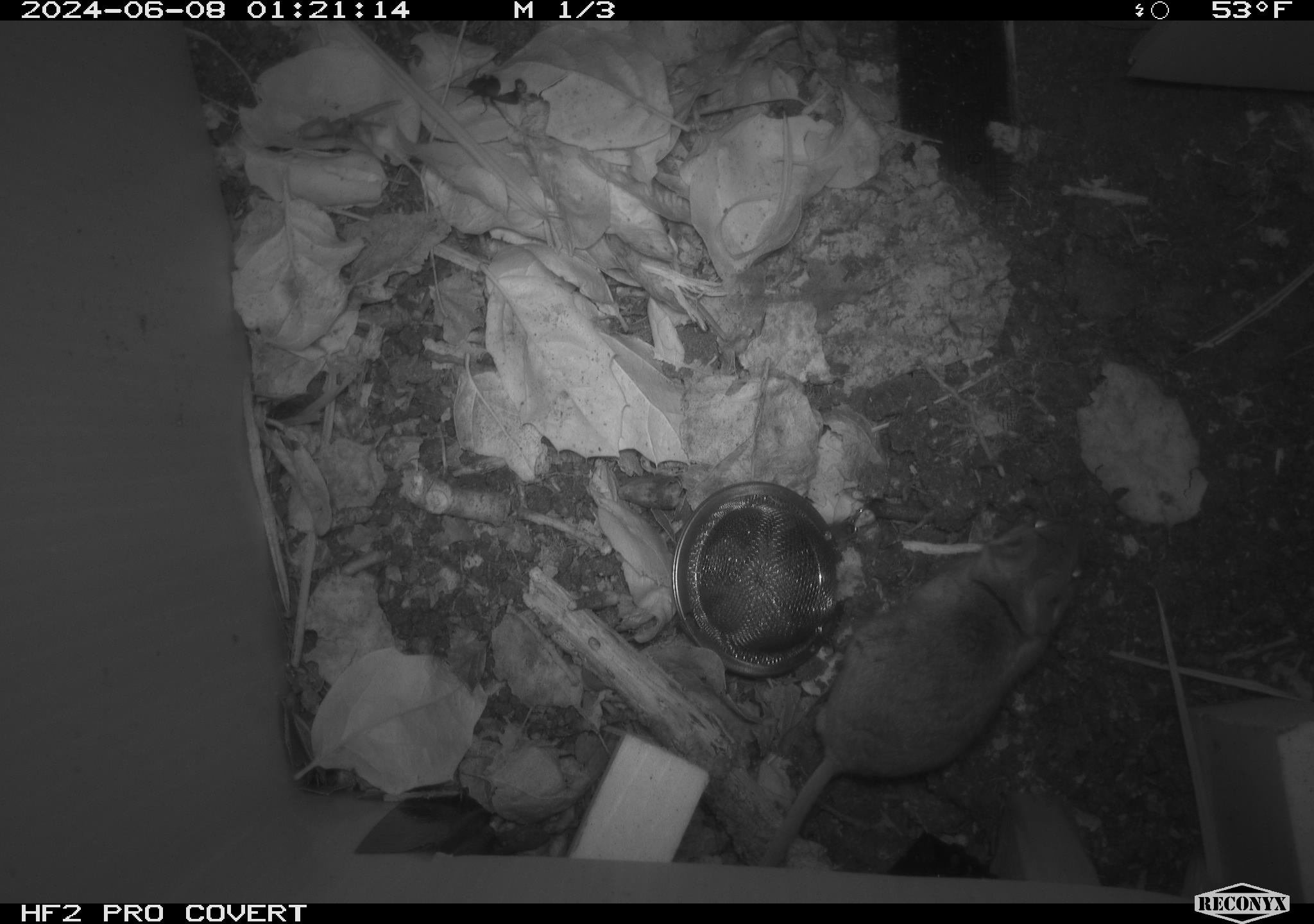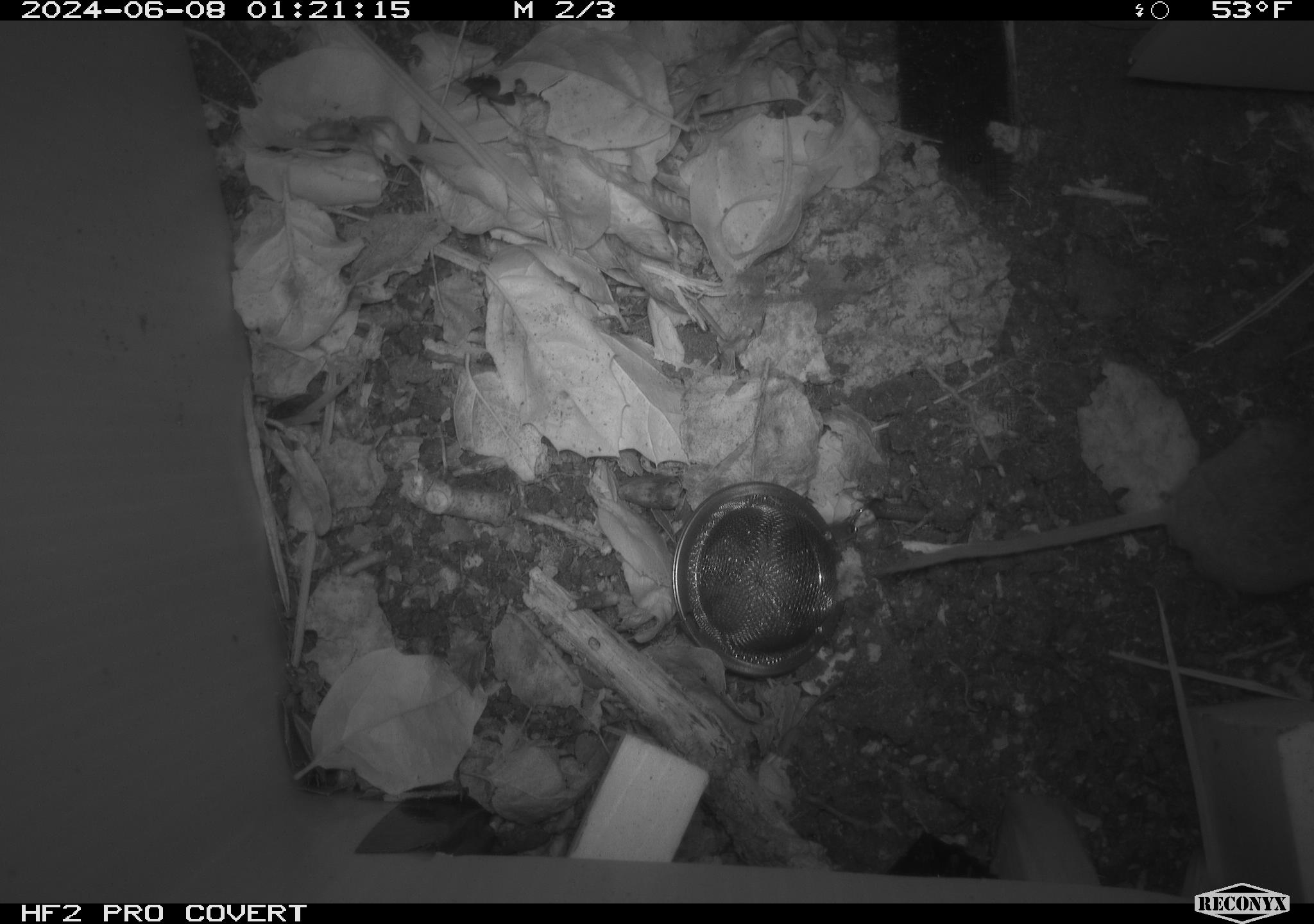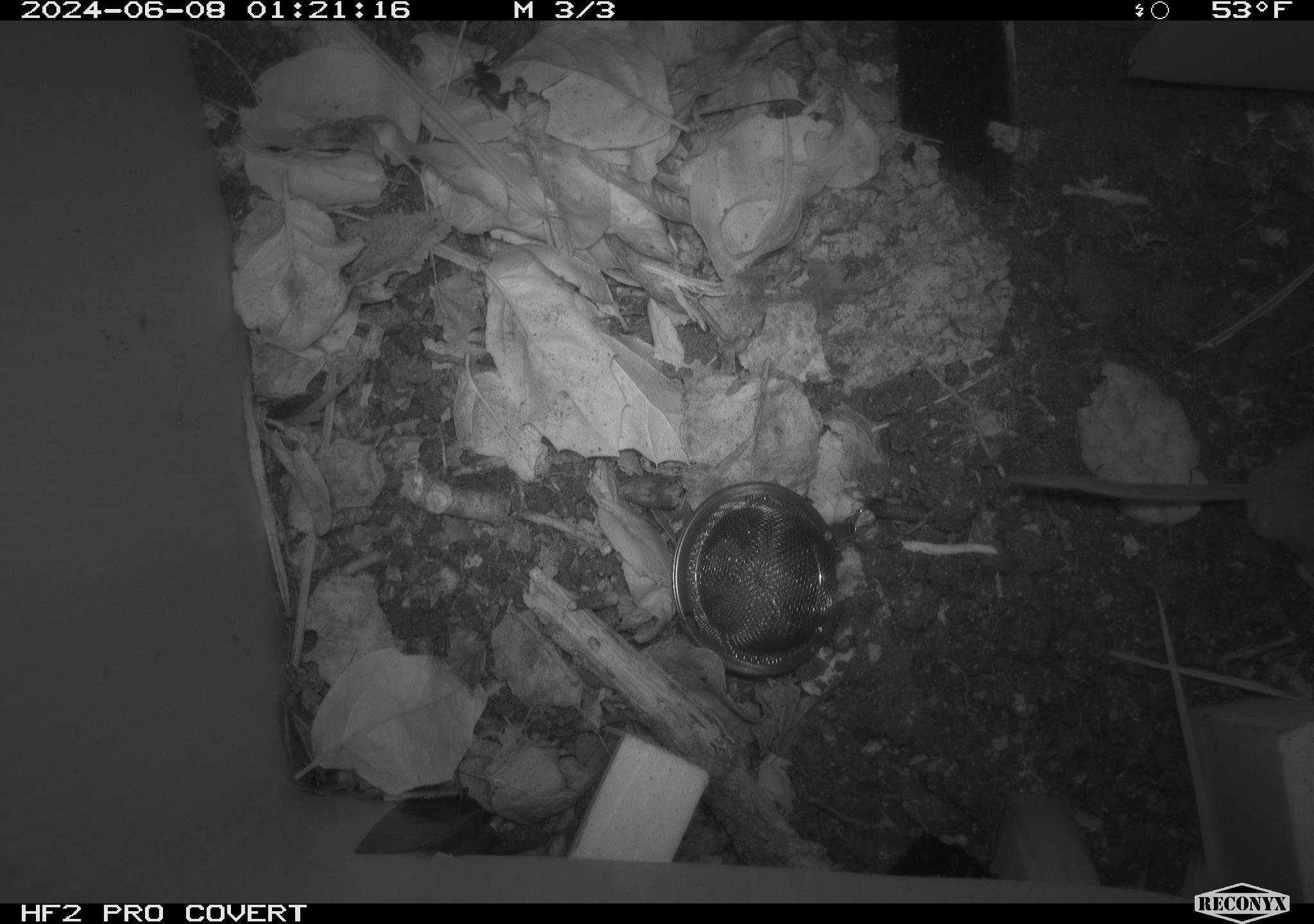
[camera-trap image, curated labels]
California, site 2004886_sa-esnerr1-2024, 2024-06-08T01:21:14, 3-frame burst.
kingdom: Animalia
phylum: Chordata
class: Mammalia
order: Rodentia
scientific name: Rodentia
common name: rodent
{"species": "rodent (Rodentia)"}